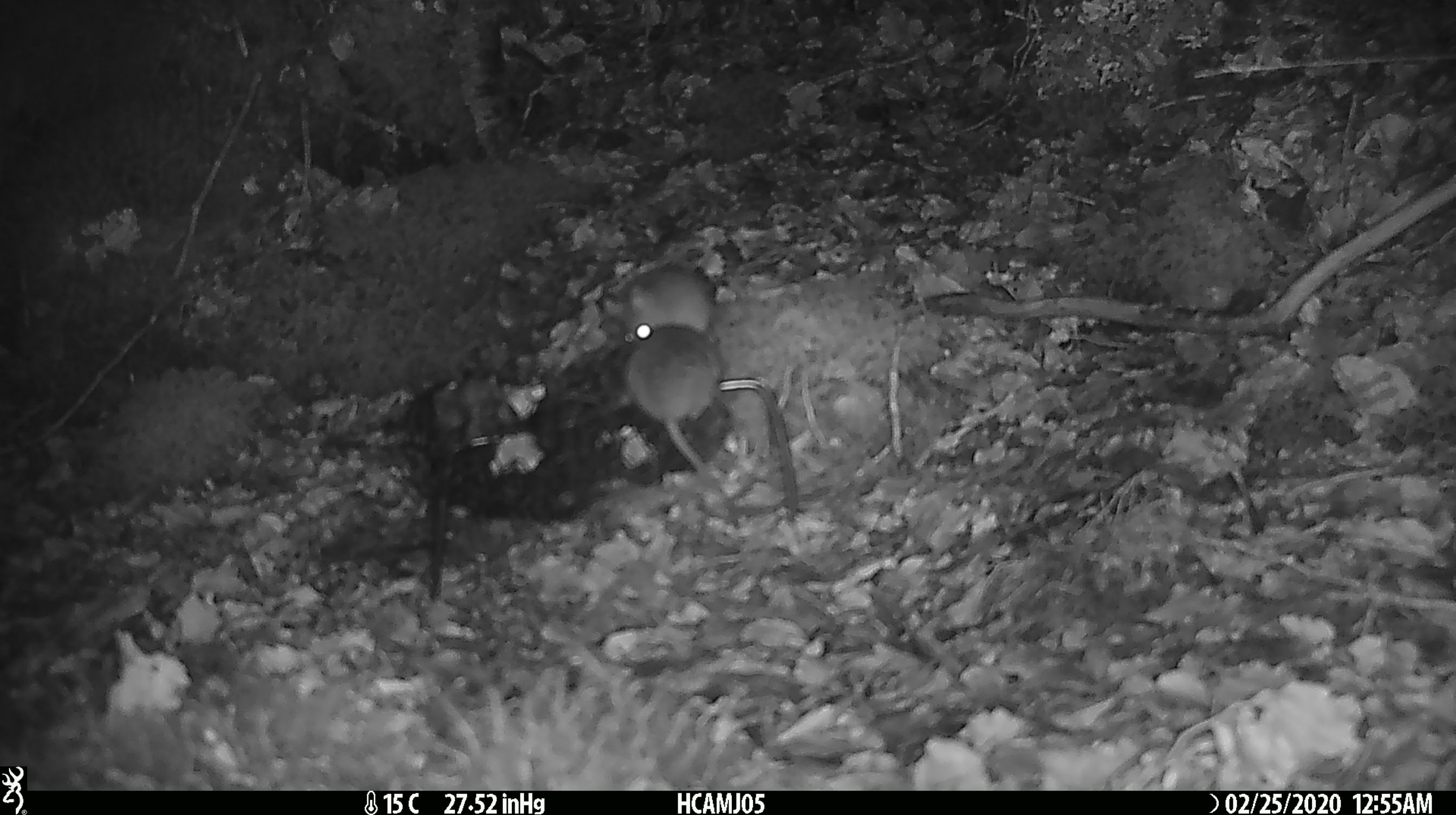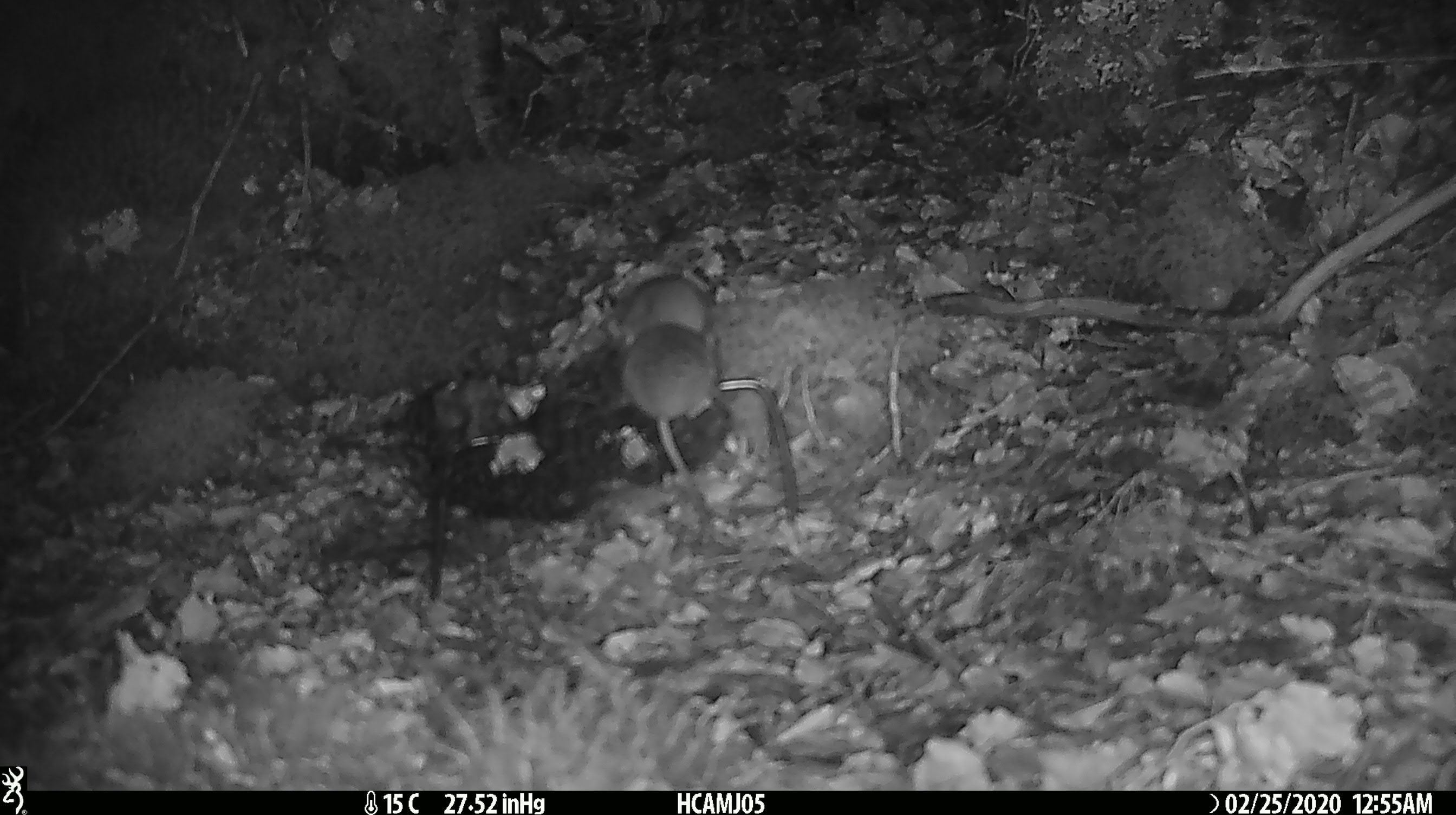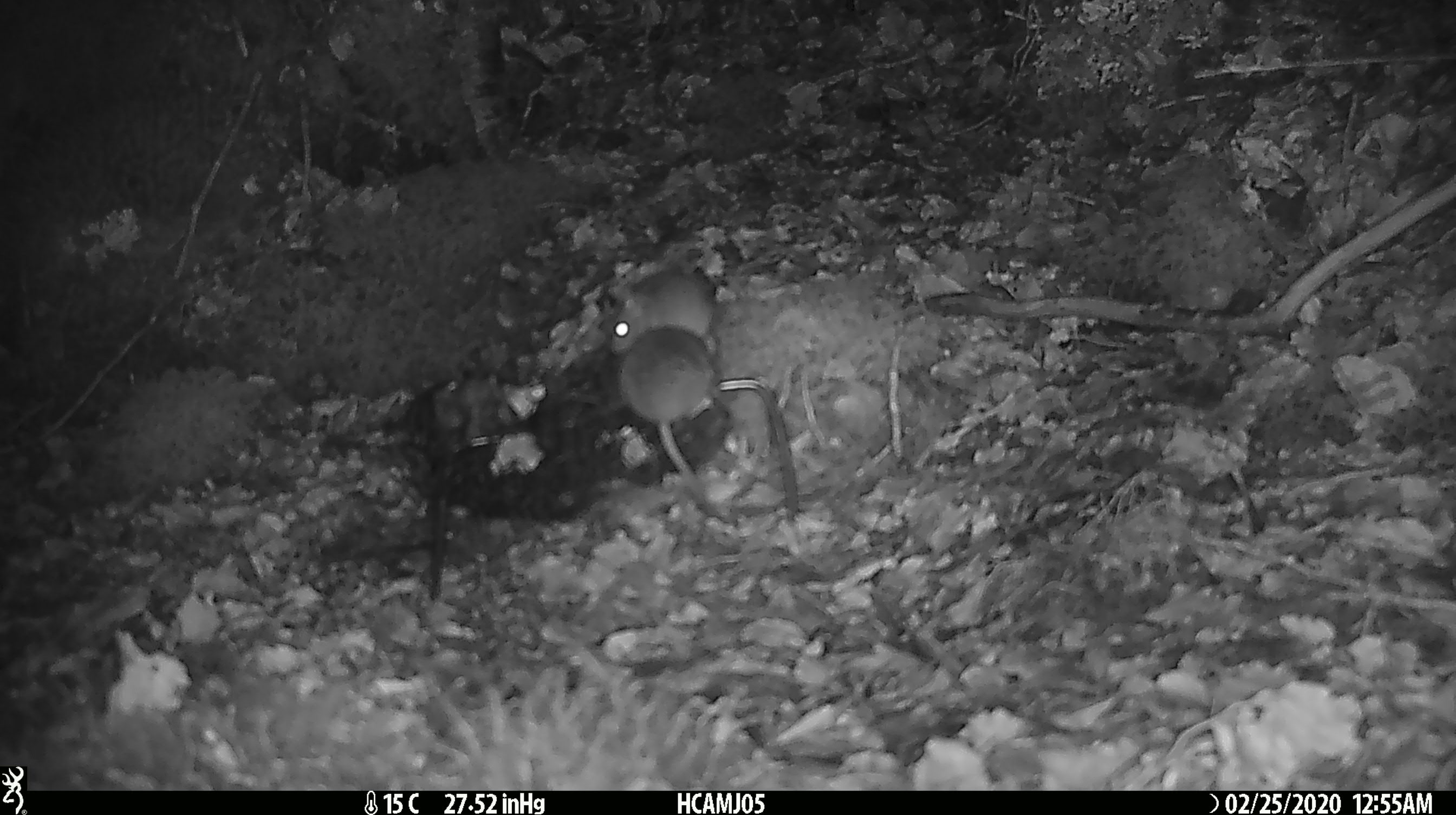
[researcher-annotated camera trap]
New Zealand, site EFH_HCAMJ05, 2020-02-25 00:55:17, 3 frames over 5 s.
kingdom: Animalia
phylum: Chordata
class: Mammalia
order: Rodentia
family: Muridae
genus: Mus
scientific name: Mus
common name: mouse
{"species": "mouse (Mus)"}